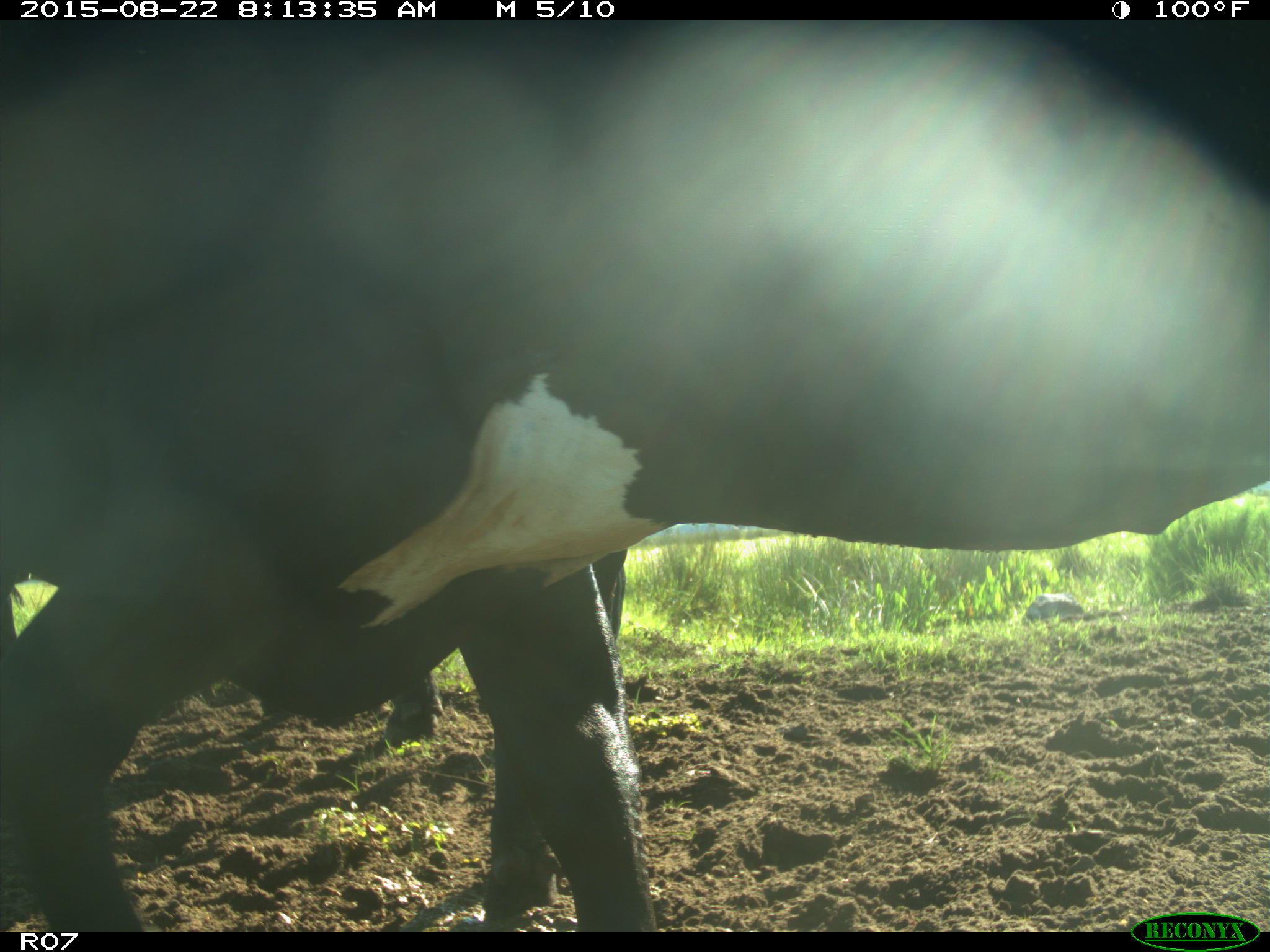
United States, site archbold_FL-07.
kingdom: Animalia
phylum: Chordata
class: Mammalia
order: Artiodactyla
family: Bovidae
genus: Bos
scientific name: Bos taurus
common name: domestic cow